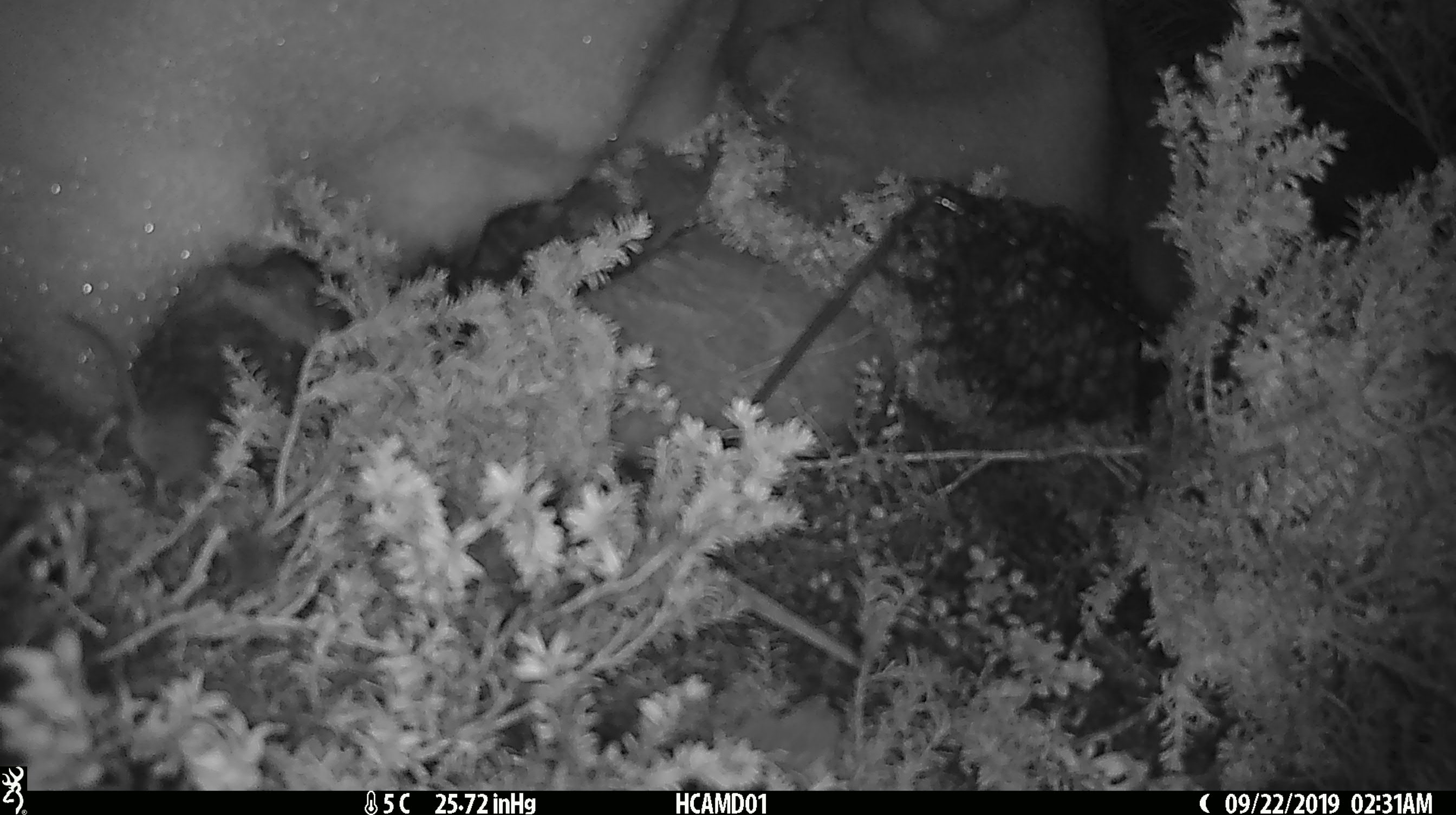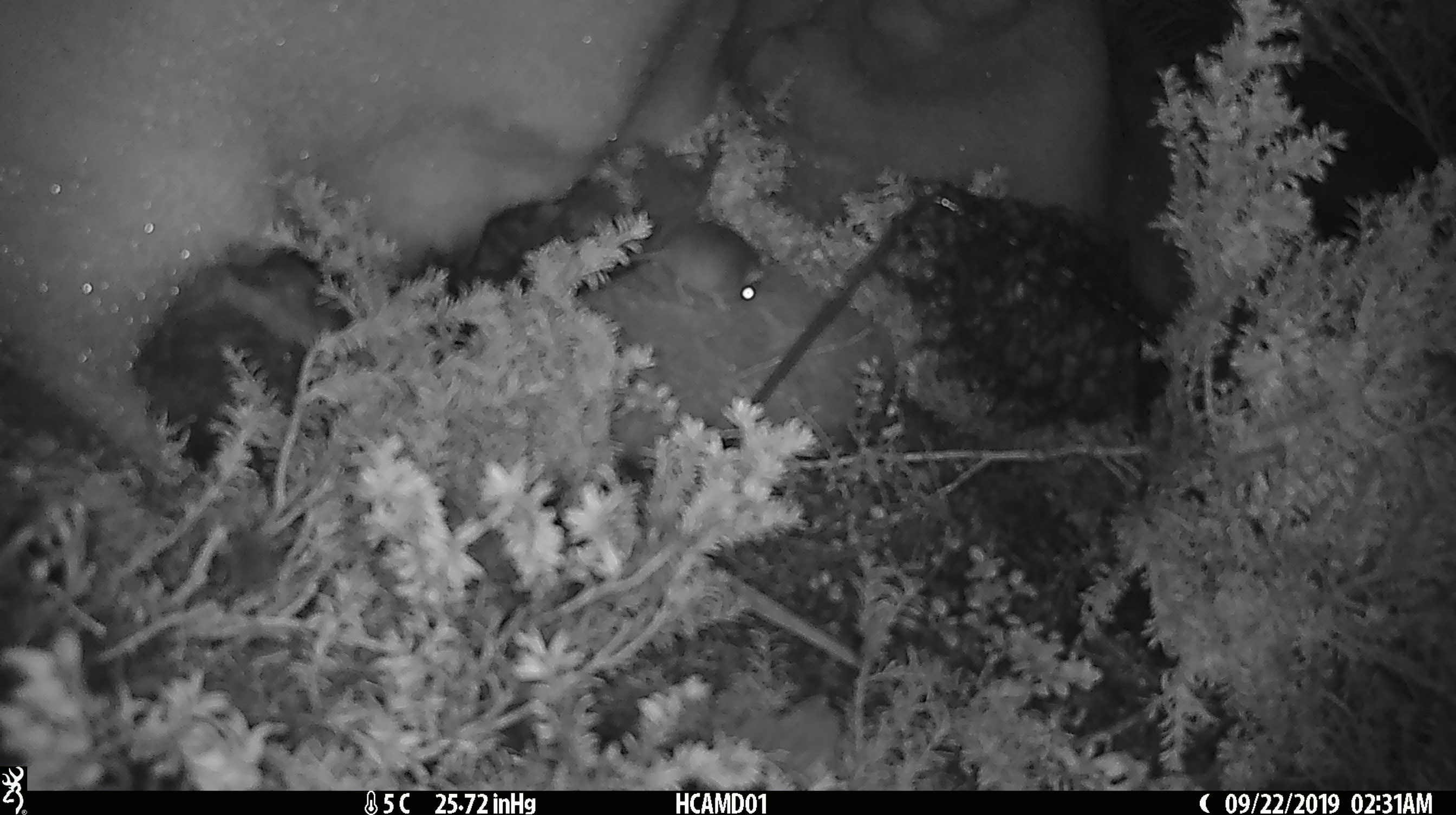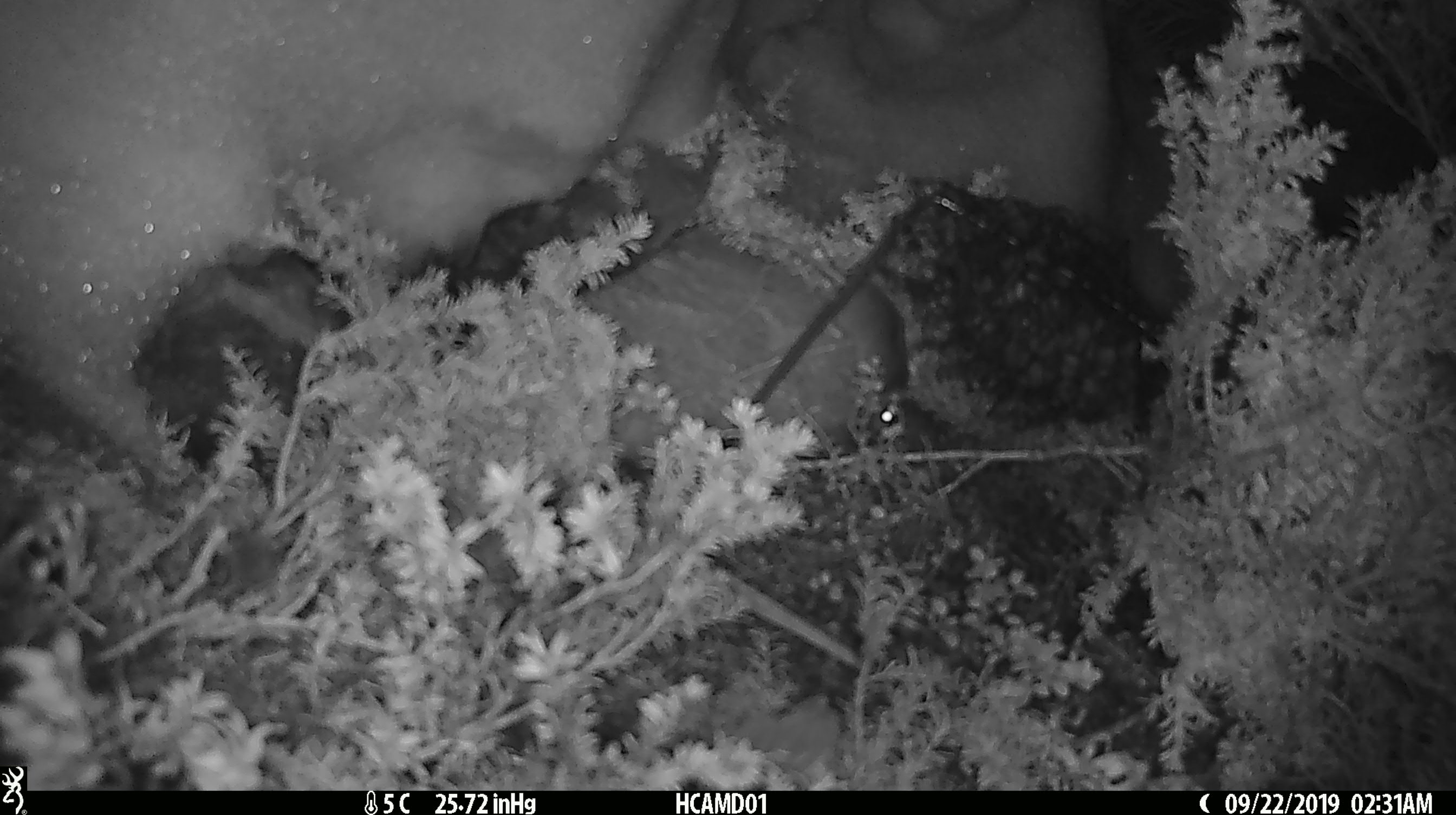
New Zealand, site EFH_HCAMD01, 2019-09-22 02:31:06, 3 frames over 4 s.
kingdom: Animalia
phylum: Chordata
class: Mammalia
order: Rodentia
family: Muridae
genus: Mus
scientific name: Mus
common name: mouse